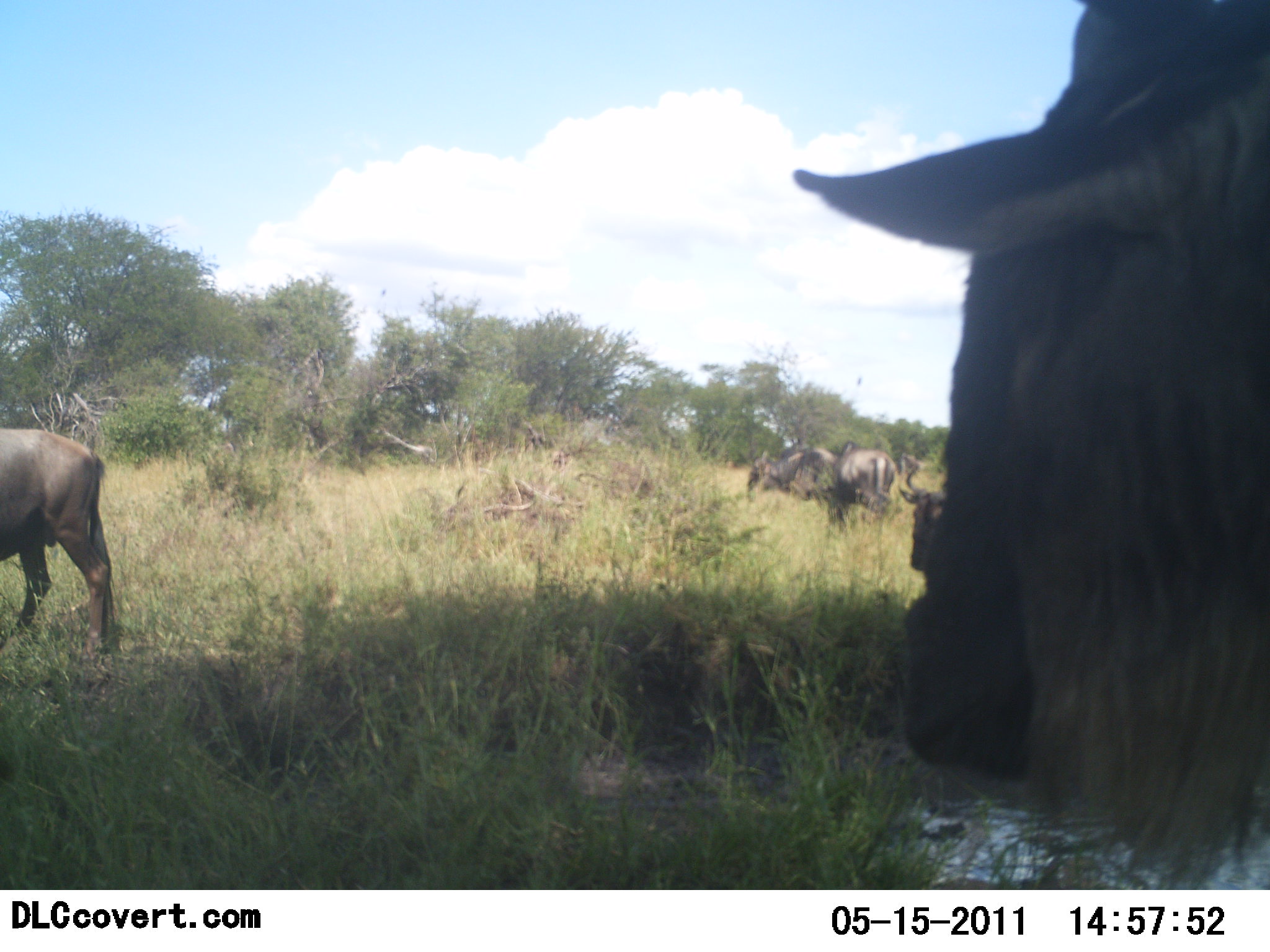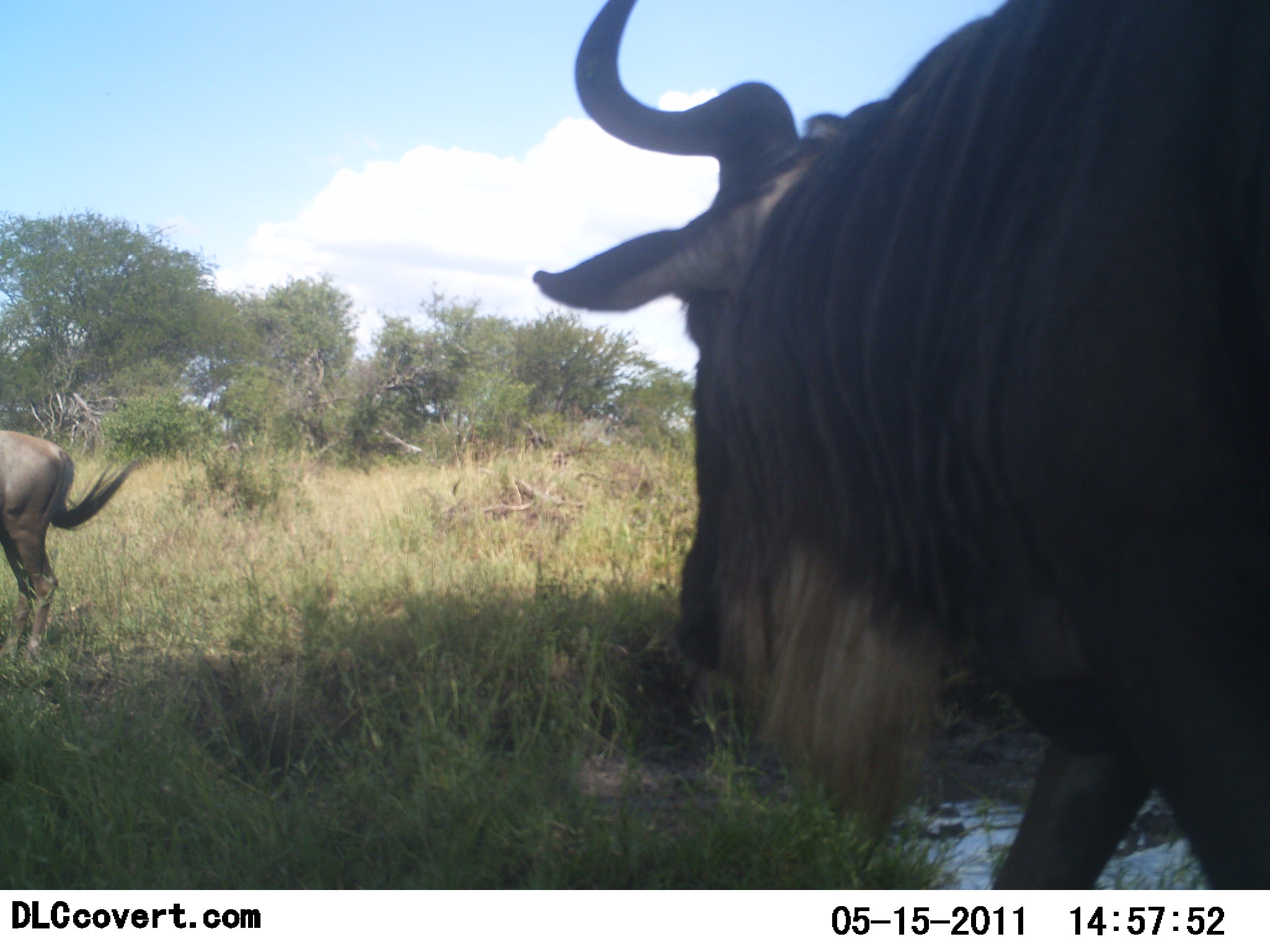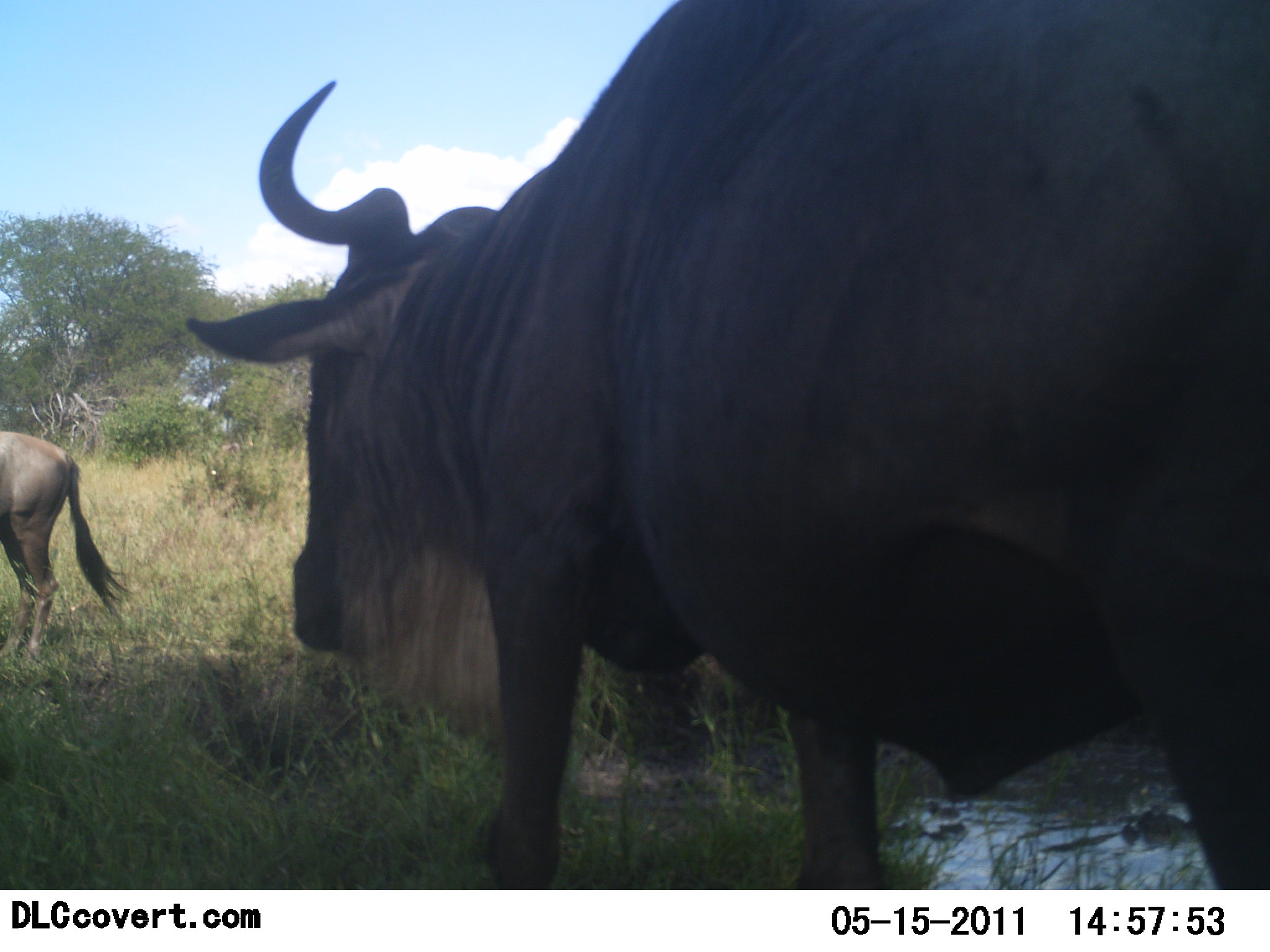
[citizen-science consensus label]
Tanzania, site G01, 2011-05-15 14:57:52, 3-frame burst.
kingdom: Animalia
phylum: Chordata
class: Mammalia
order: Artiodactyla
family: Bovidae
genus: Connochaetes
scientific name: Connochaetes taurinus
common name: blue wildebeest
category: wildebeest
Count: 3.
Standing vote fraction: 17%.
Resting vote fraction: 0%.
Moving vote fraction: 100%.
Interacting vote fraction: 8%.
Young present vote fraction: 0%.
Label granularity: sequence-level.